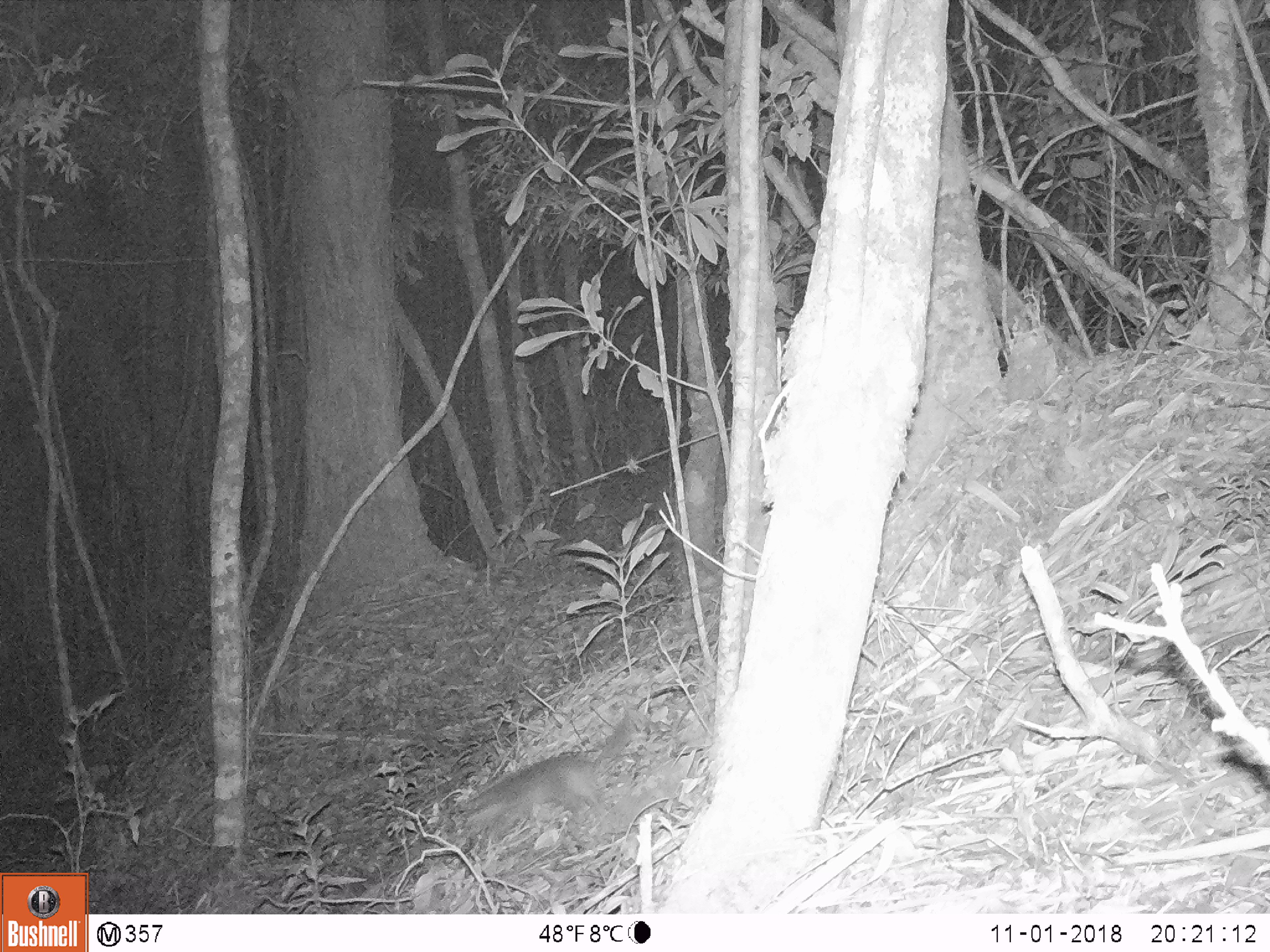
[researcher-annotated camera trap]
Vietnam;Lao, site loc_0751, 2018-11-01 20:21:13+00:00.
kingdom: Animalia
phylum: Chordata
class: Mammalia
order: Carnivora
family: Mustelidae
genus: Melogale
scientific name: Melogale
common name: ferret badger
Ferret badger (Melogale). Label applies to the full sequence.